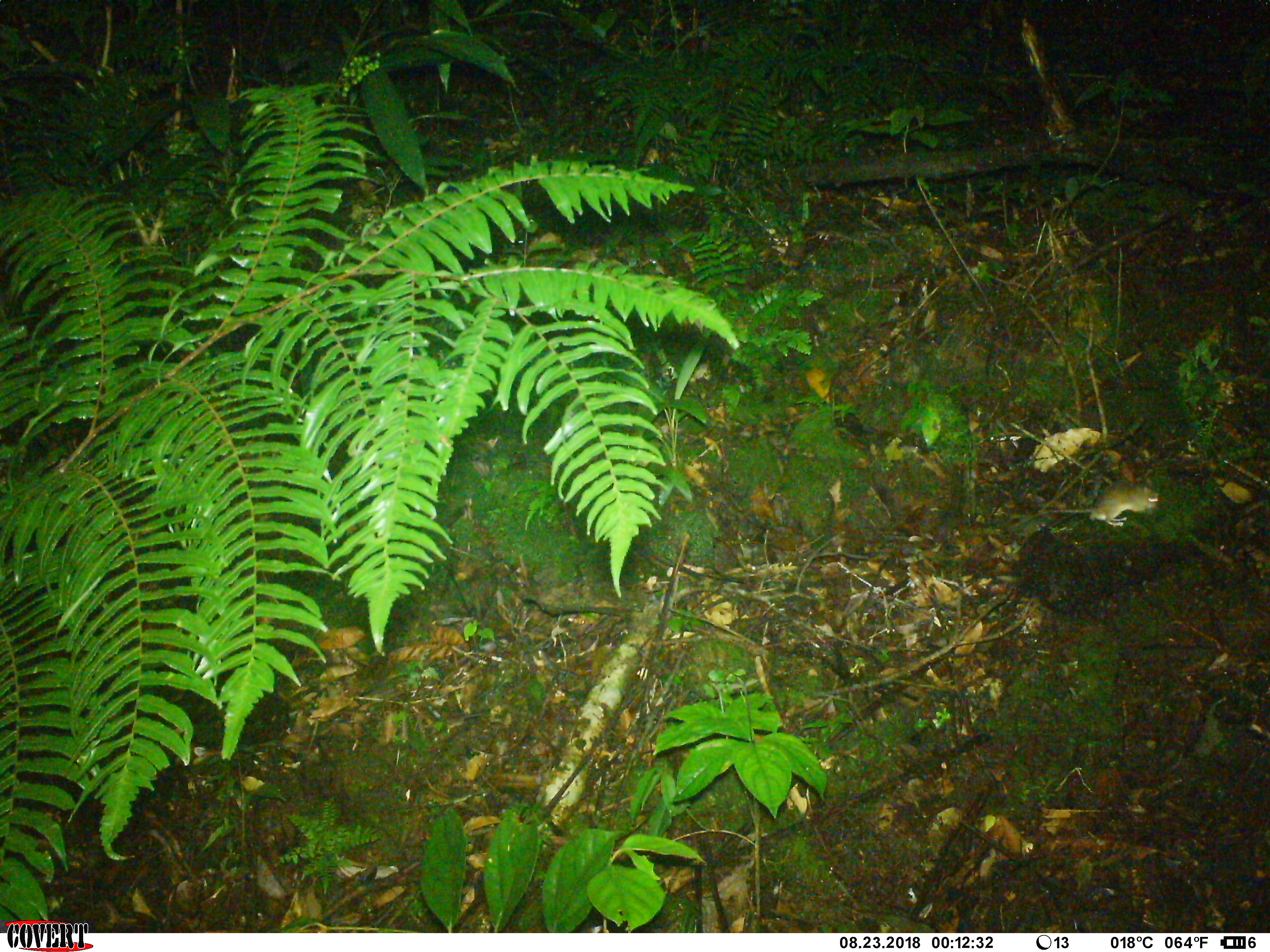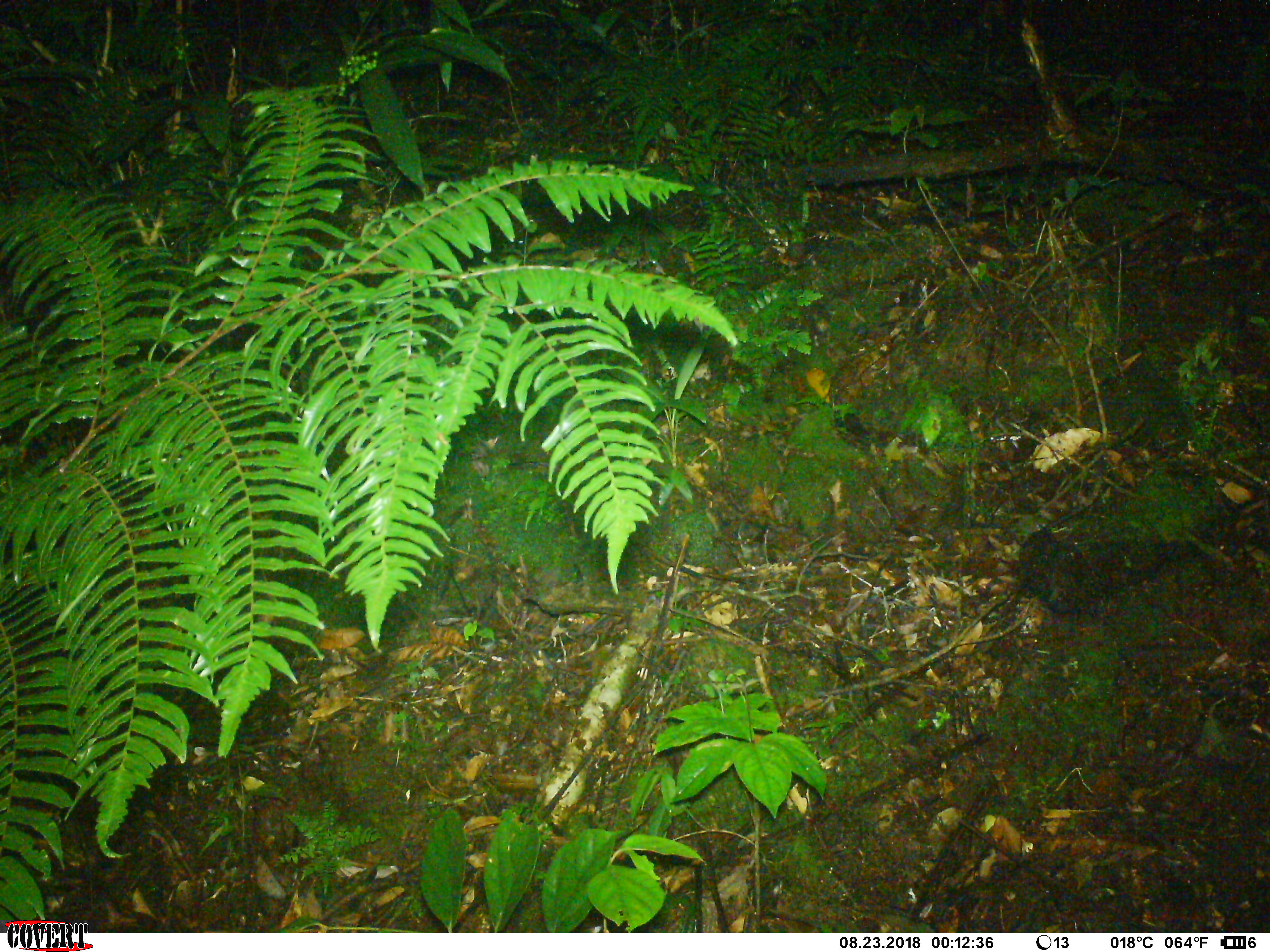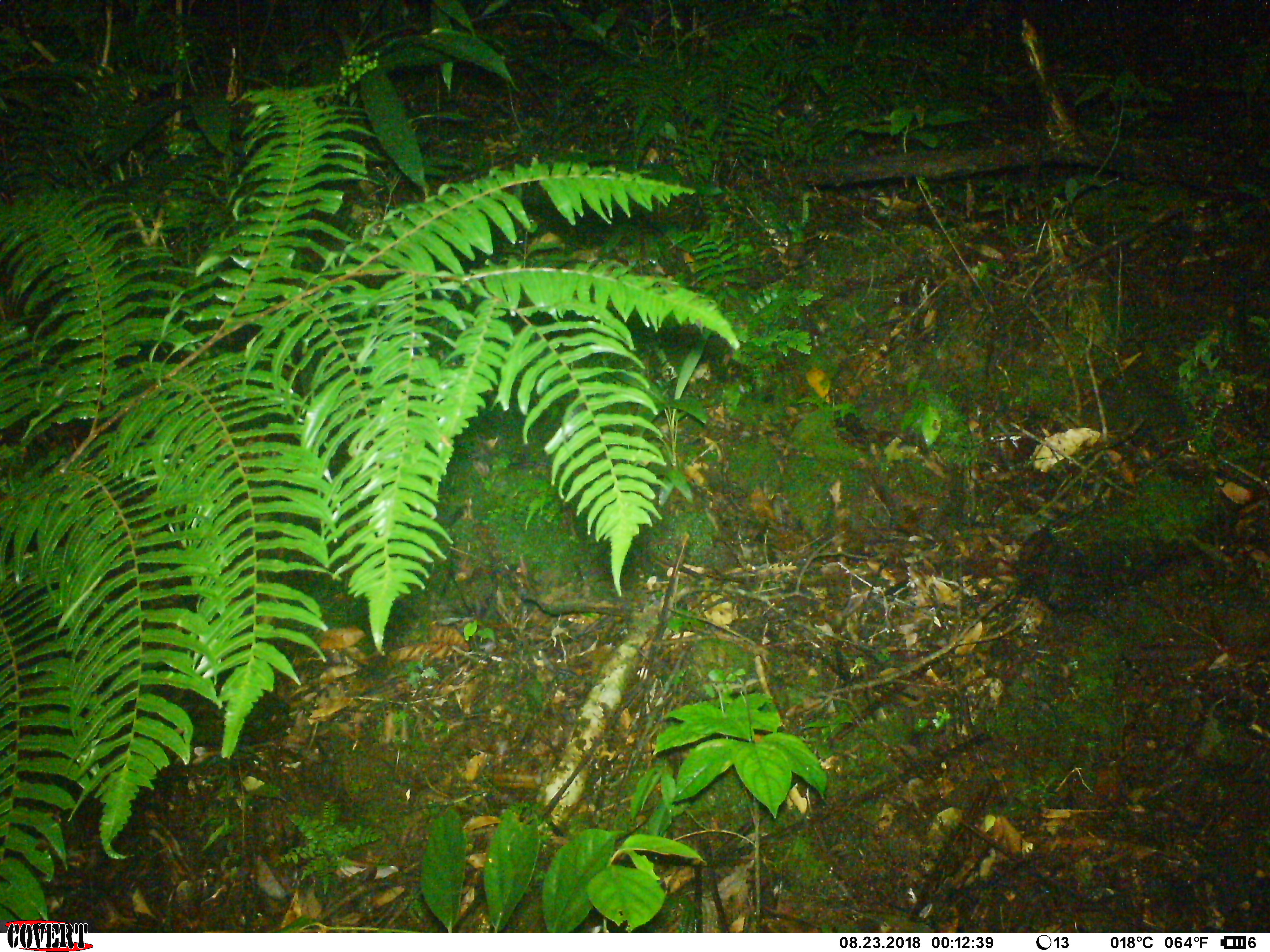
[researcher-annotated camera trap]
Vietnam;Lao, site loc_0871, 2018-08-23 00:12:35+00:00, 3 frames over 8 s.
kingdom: Animalia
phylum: Chordata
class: Mammalia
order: Rodentia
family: Muridae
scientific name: Muridae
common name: old-world mice and rats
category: unidentified murid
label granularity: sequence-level